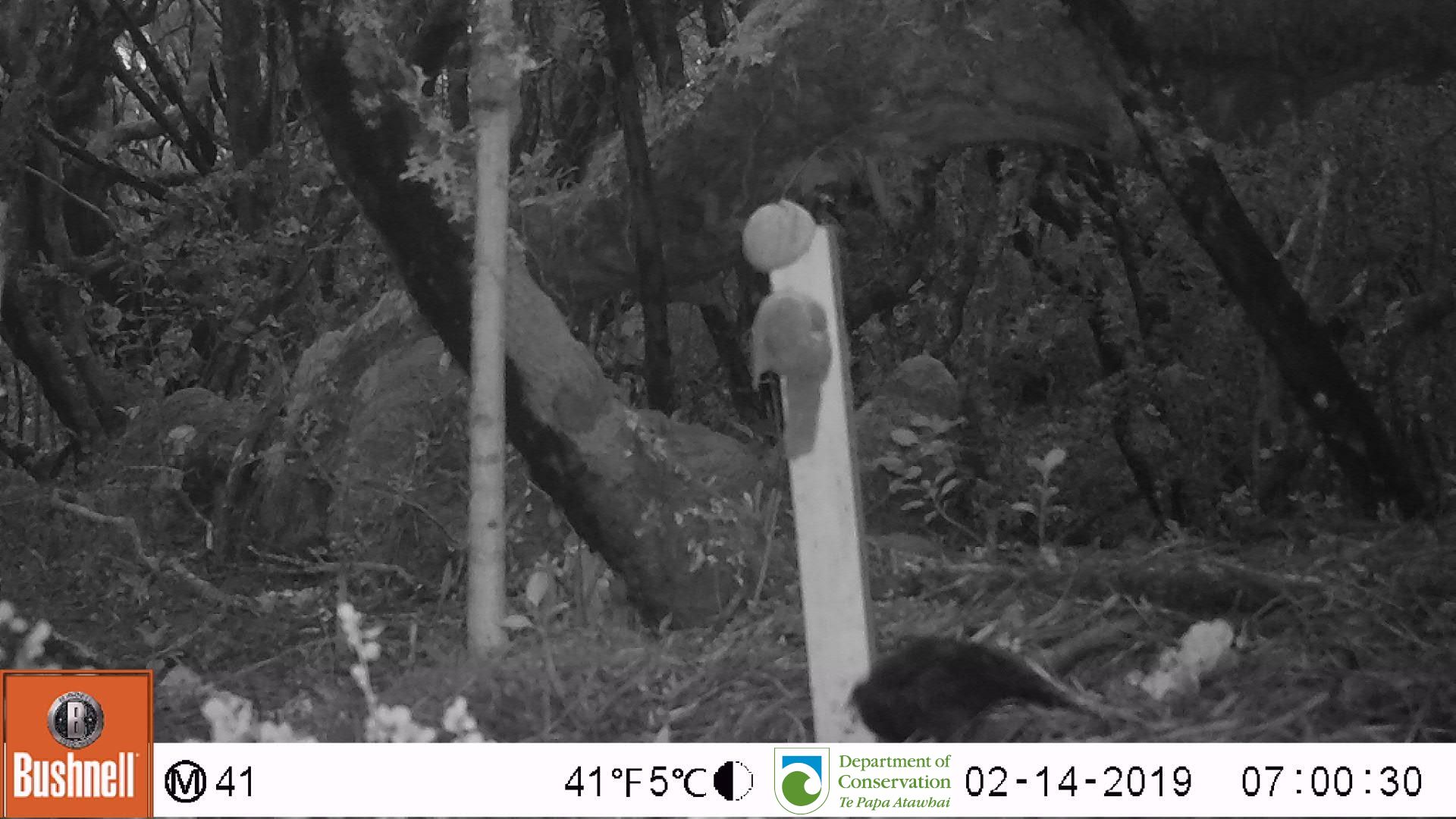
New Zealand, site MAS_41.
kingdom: Animalia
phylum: Chordata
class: Aves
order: Passeriformes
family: Turdidae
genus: Turdus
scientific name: Turdus merula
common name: eurasian blackbird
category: blackbird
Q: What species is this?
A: Blackbird (eurasian blackbird) (Turdus merula).